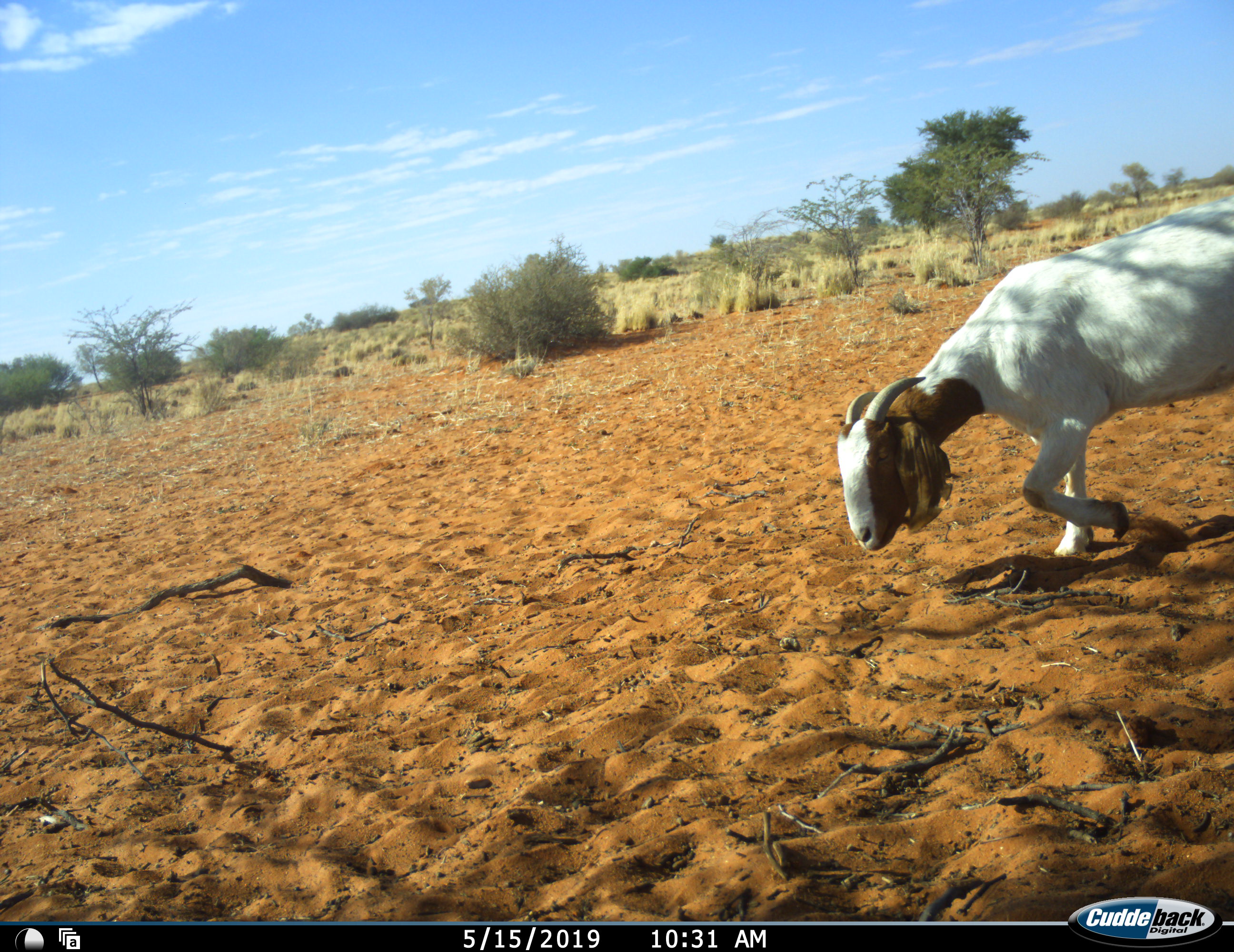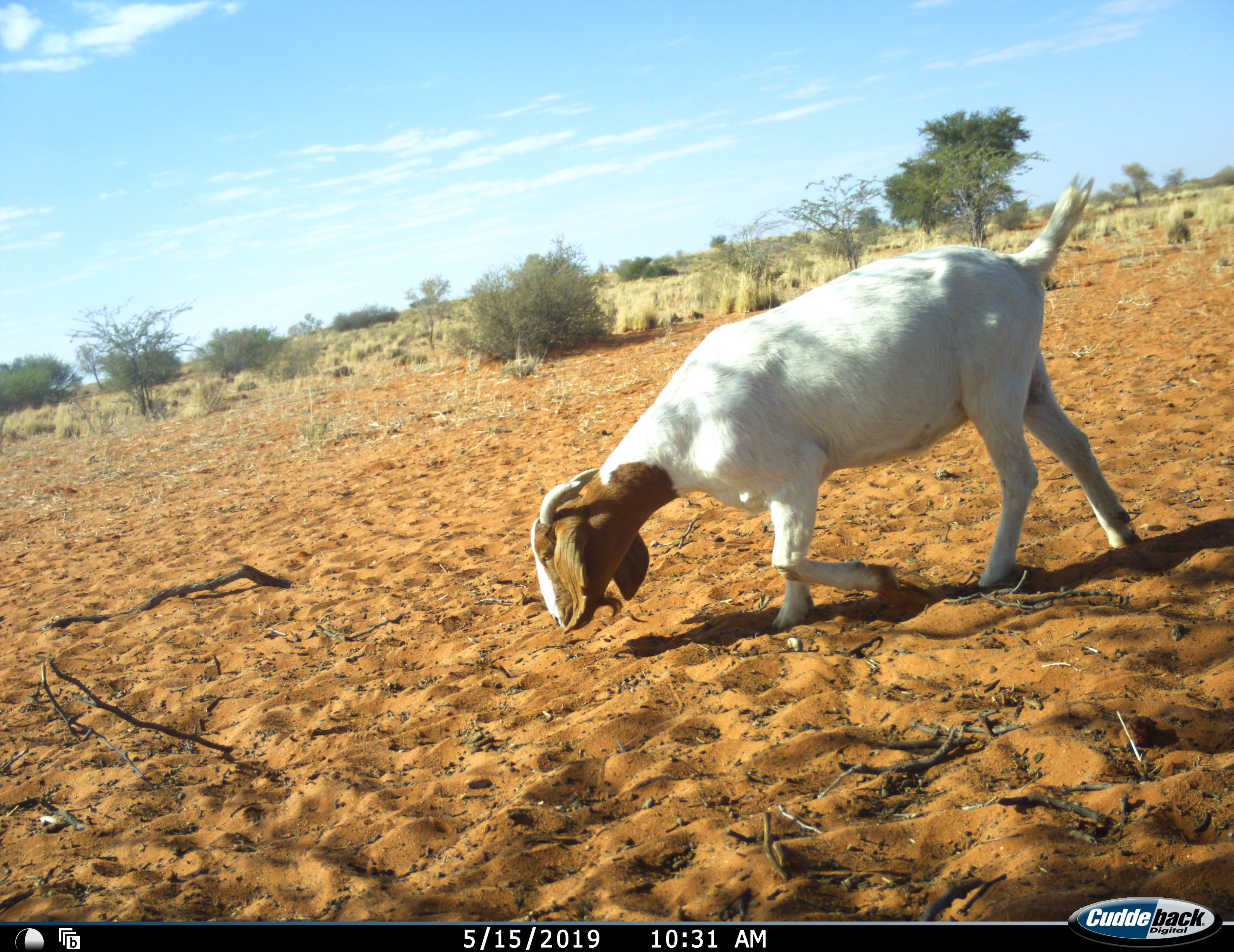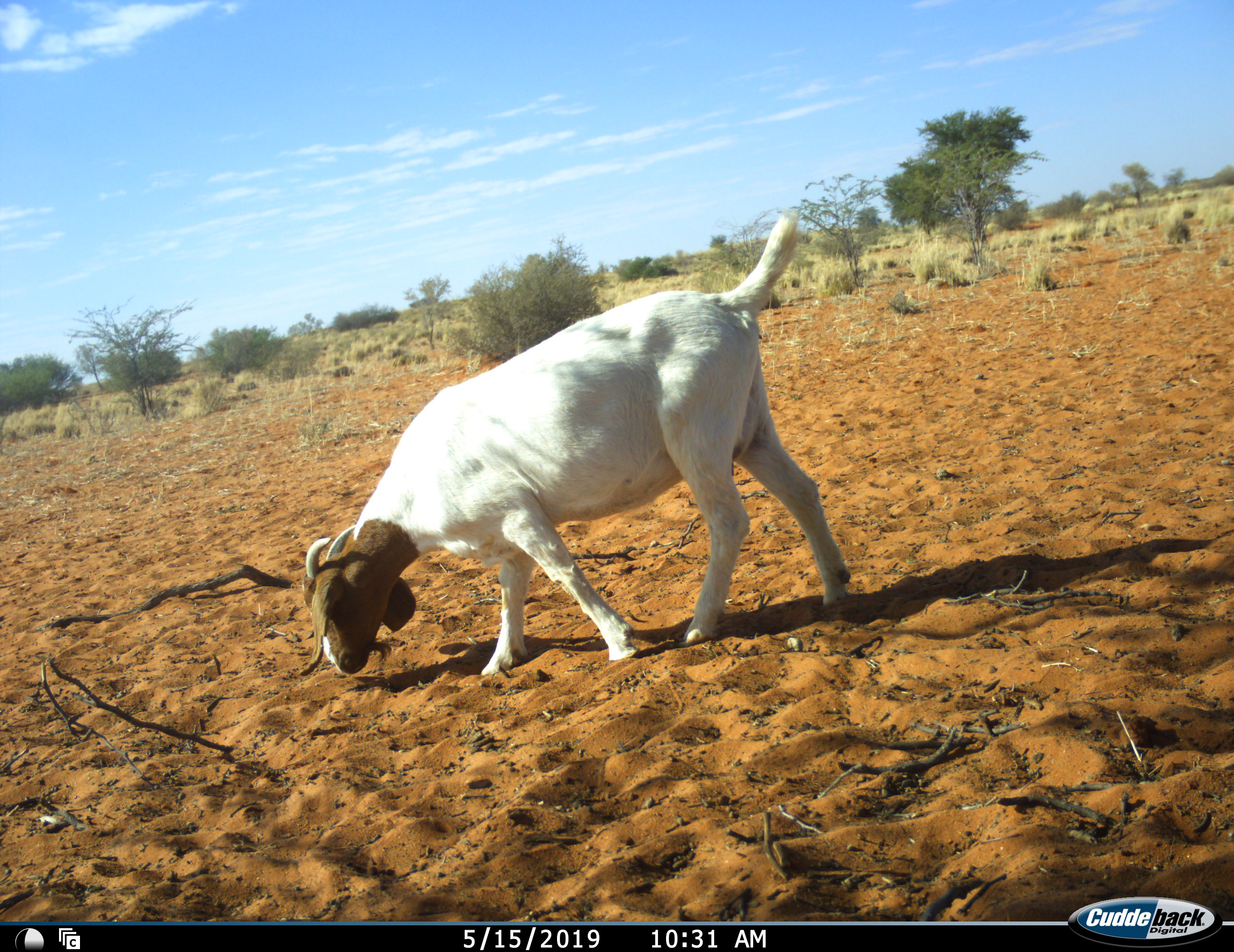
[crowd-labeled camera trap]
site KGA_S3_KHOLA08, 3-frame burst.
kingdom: Animalia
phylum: Chordata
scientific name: Vertebrata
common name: domestic animal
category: domesticanimal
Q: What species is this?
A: Domesticanimal (domestic animal) (Vertebrata).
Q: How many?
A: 1.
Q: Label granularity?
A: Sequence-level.